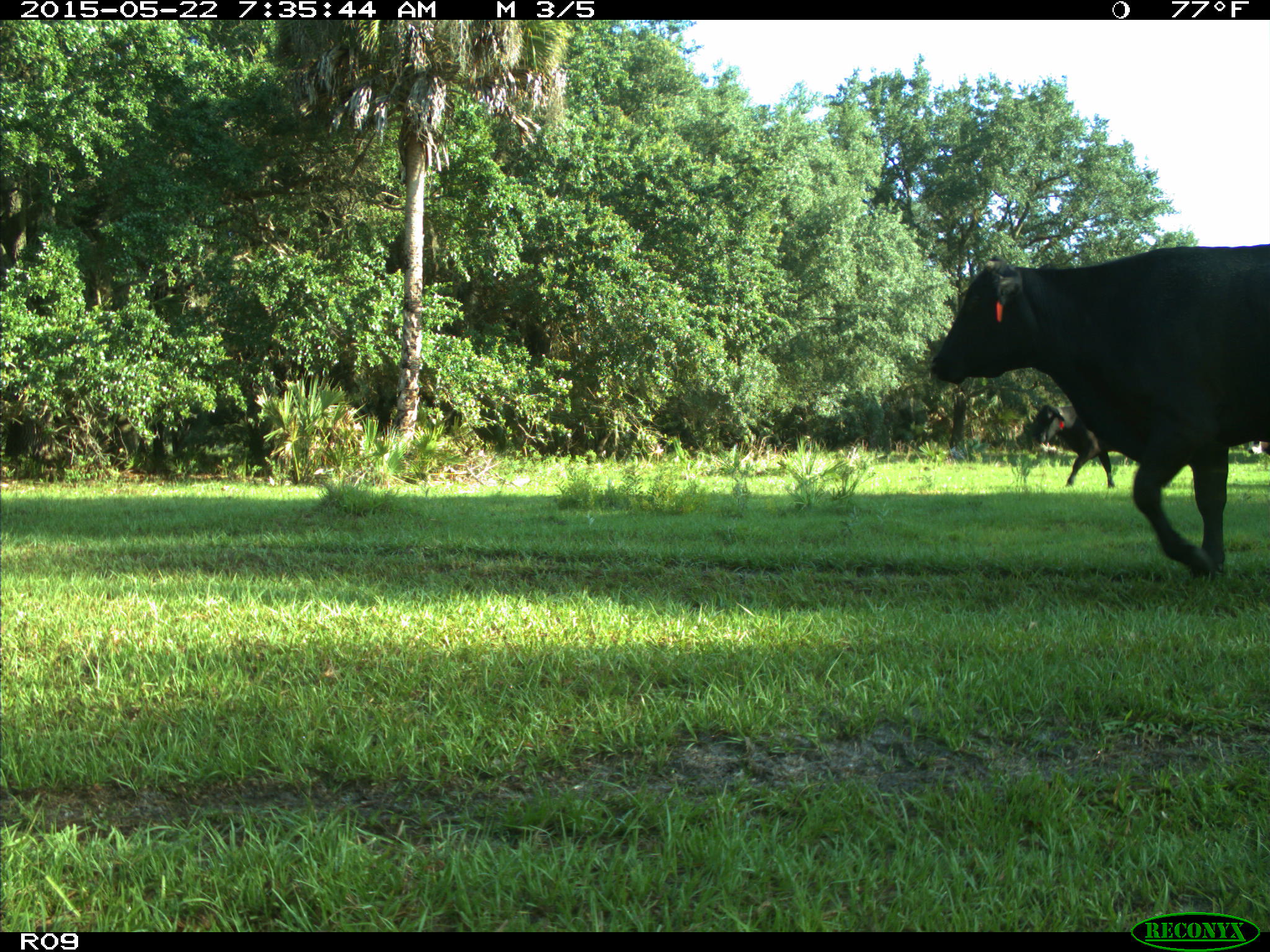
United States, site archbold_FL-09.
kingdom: Animalia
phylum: Chordata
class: Mammalia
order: Artiodactyla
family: Bovidae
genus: Bos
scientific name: Bos taurus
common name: domestic cow